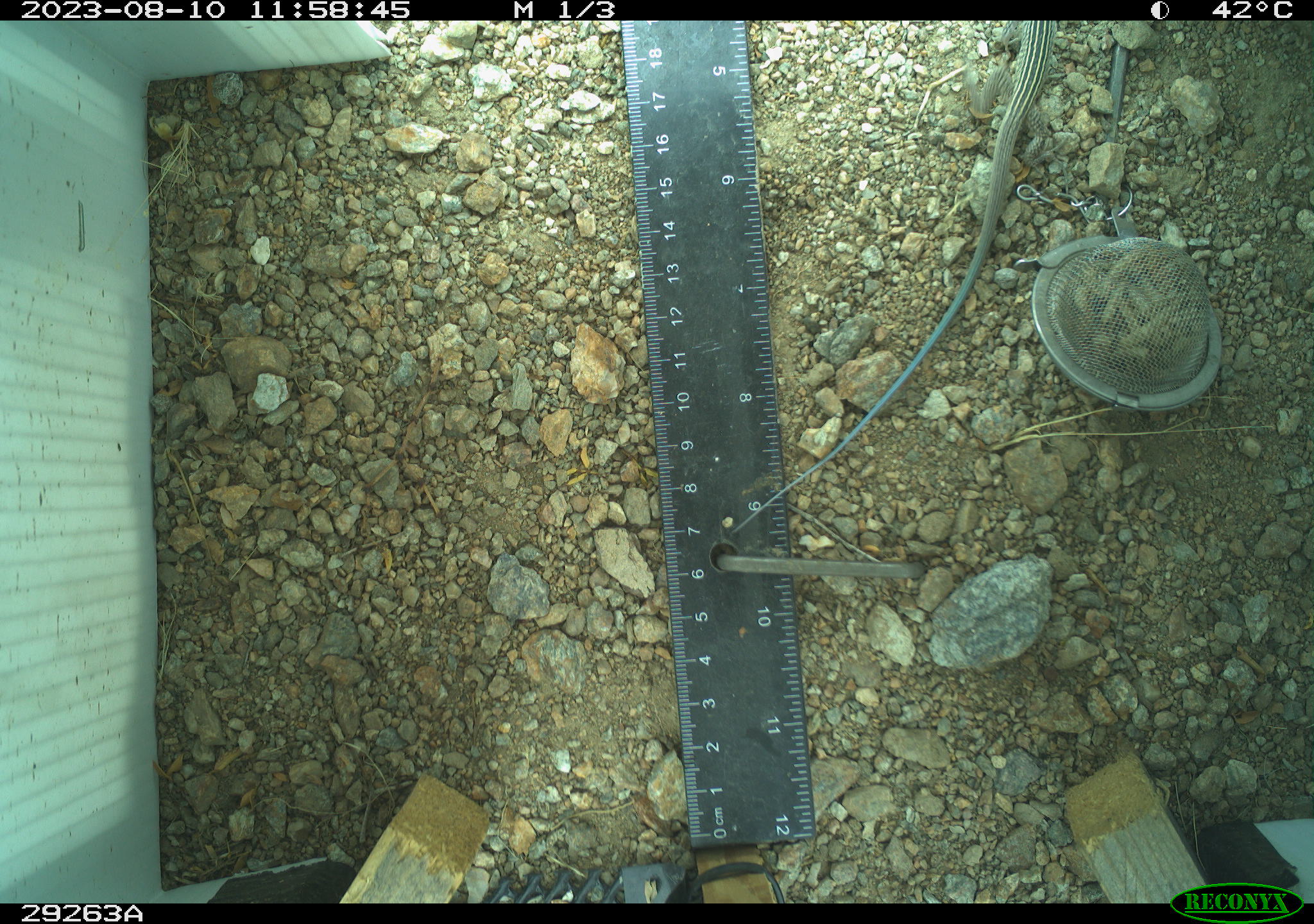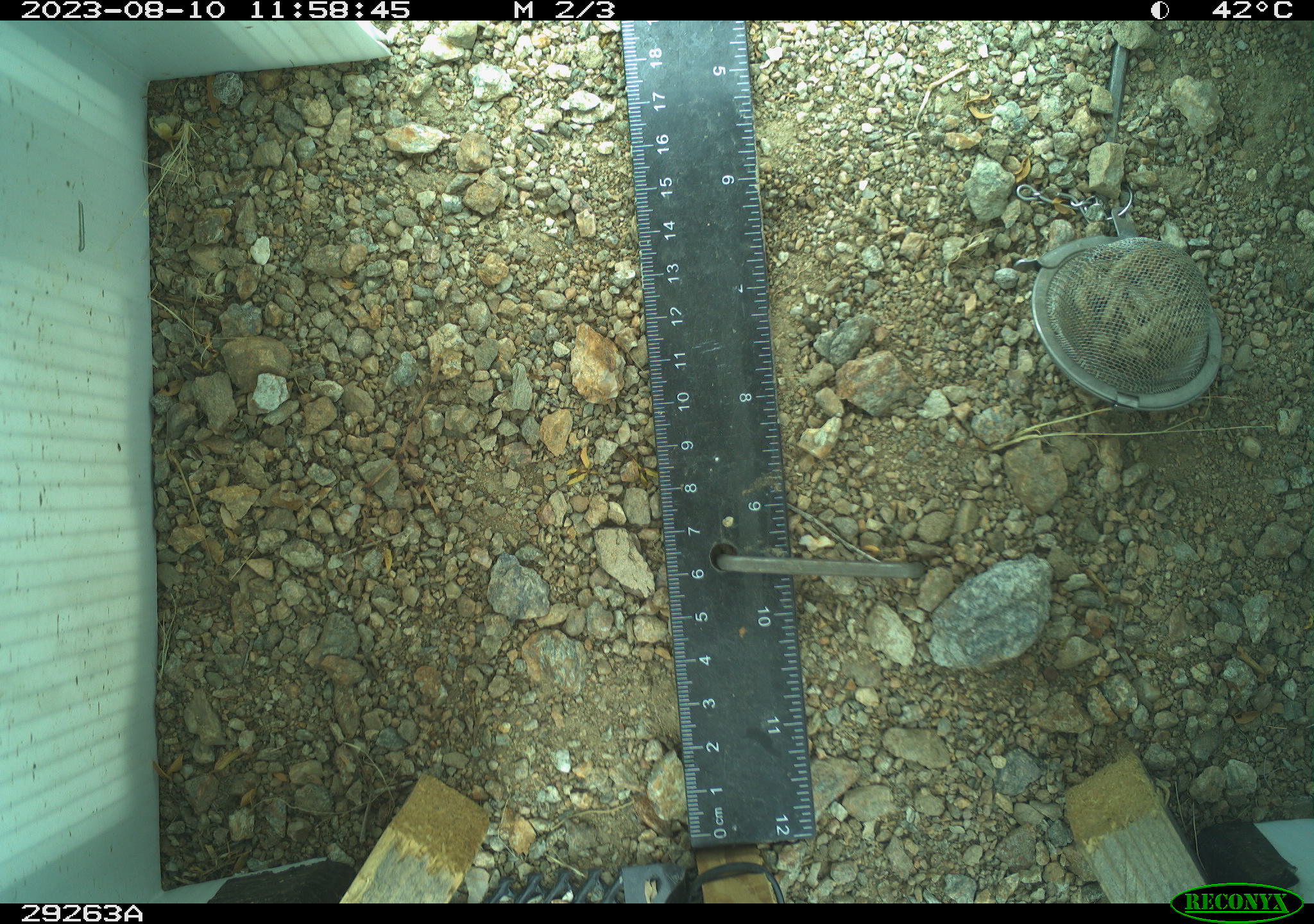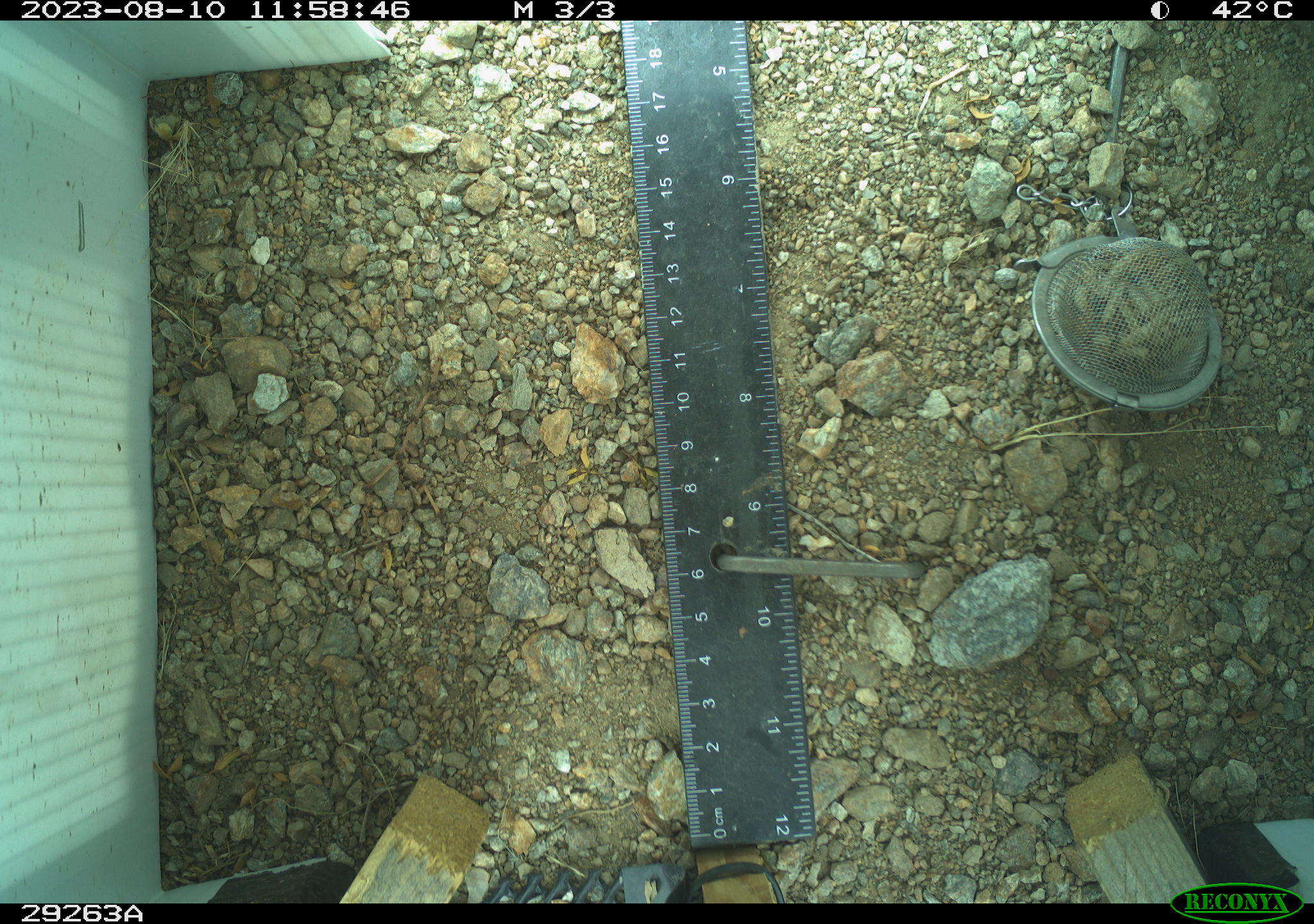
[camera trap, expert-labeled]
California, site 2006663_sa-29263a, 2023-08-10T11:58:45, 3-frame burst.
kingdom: Animalia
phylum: Chordata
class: Reptilia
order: Squamata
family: Teiidae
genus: Aspidoscelis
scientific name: Aspidoscelis tigris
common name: western whiptail